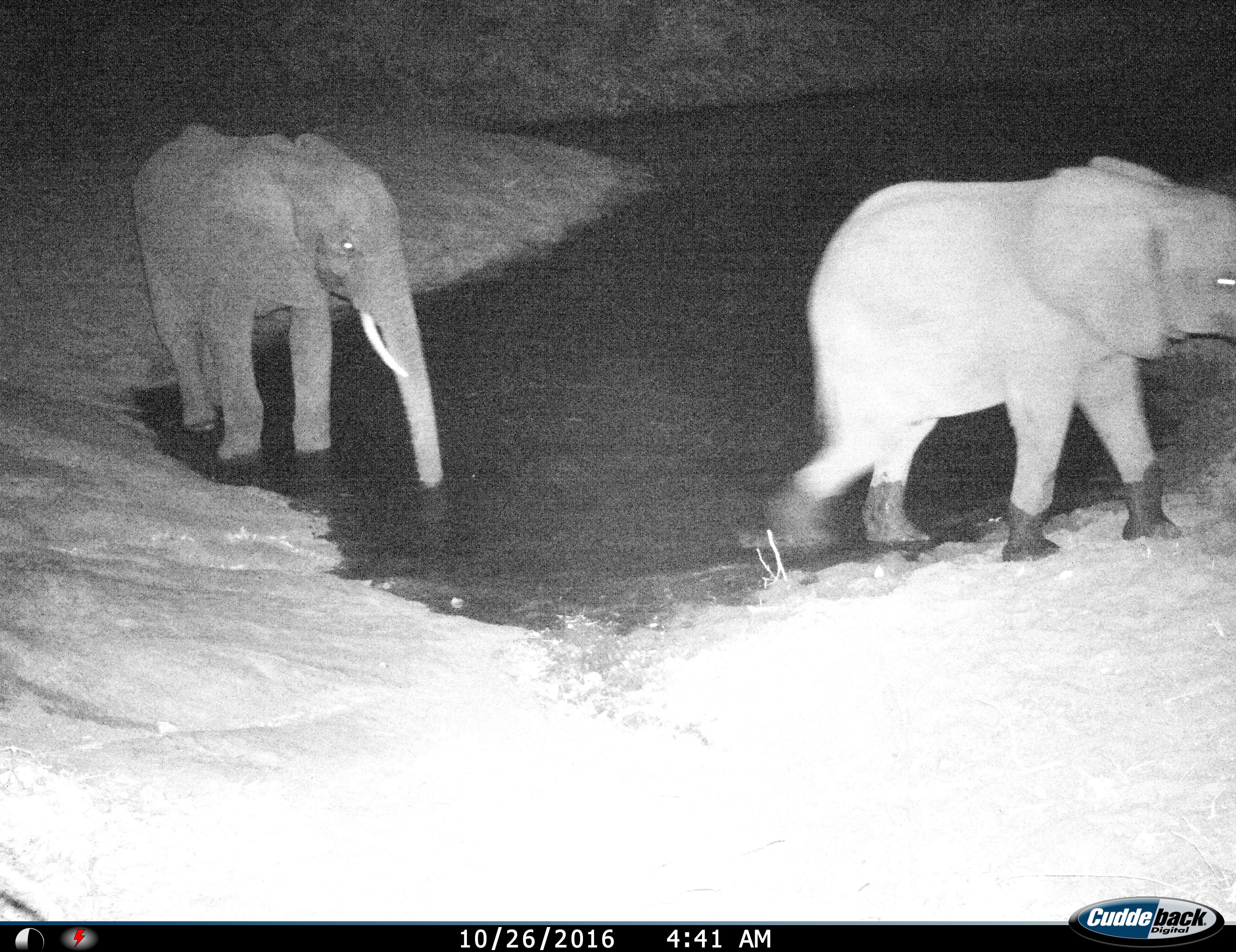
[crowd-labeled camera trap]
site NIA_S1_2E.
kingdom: Animalia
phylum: Chordata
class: Mammalia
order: Proboscidea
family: Elephantidae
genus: Loxodonta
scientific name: Loxodonta africana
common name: african bush elephant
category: elephant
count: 2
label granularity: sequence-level